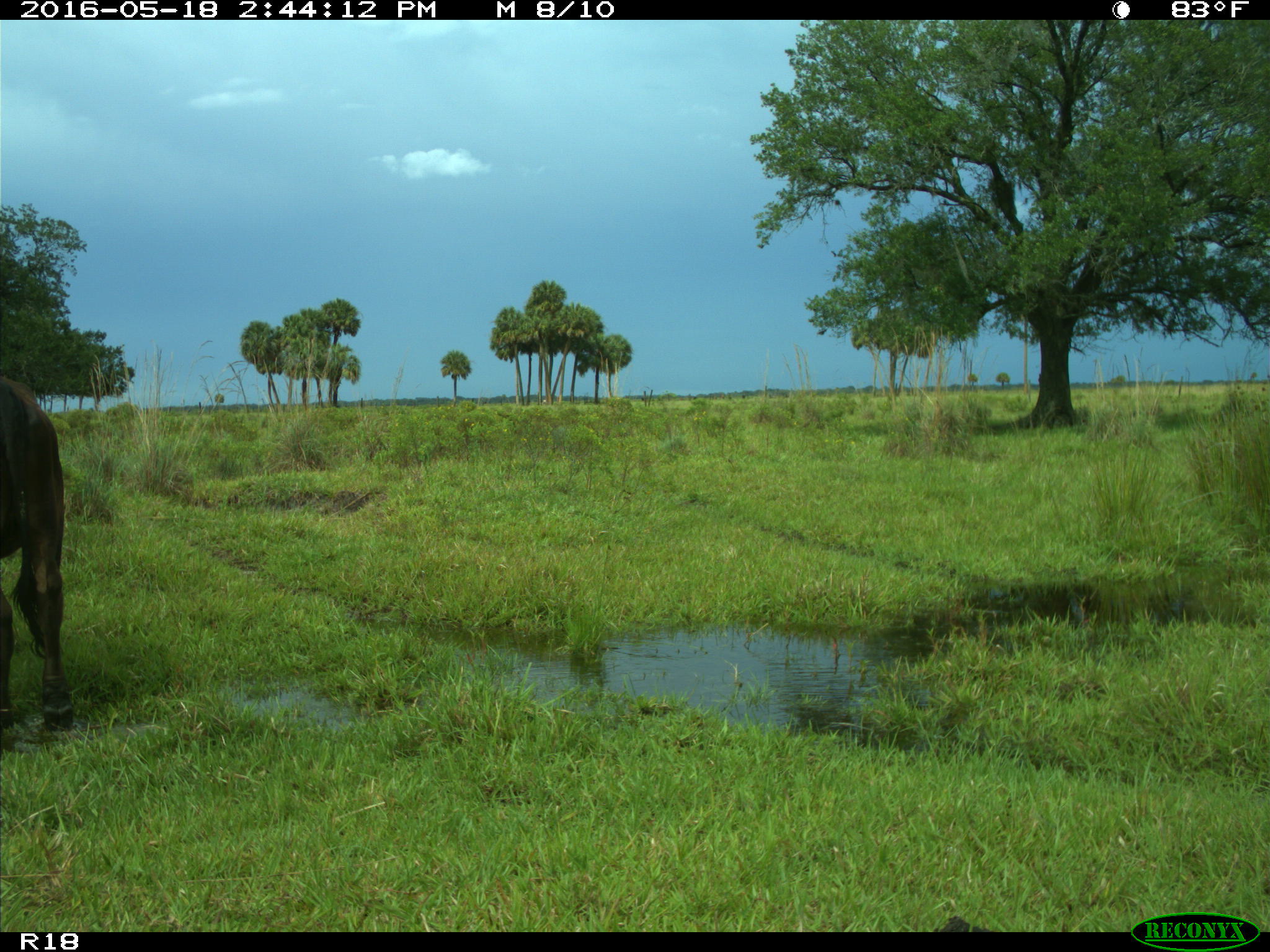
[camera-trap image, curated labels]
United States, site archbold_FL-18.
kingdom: Animalia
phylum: Chordata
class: Mammalia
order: Artiodactyla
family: Bovidae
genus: Bos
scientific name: Bos taurus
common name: domestic cow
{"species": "Bos taurus (domestic cow)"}